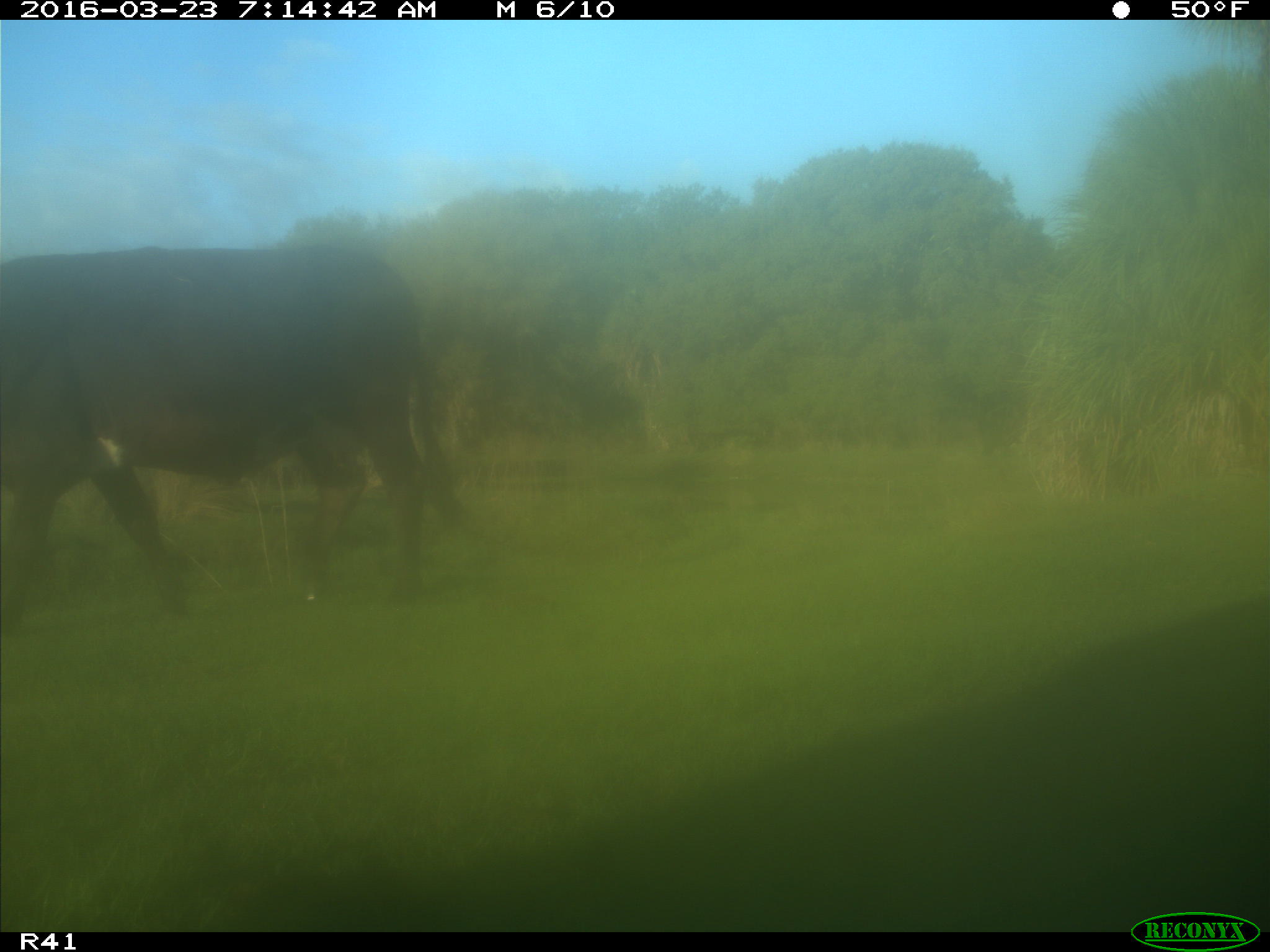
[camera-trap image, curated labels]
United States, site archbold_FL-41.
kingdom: Animalia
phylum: Chordata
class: Mammalia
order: Artiodactyla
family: Bovidae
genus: Bos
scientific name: Bos taurus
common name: domestic cow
Bos taurus (domestic cow).